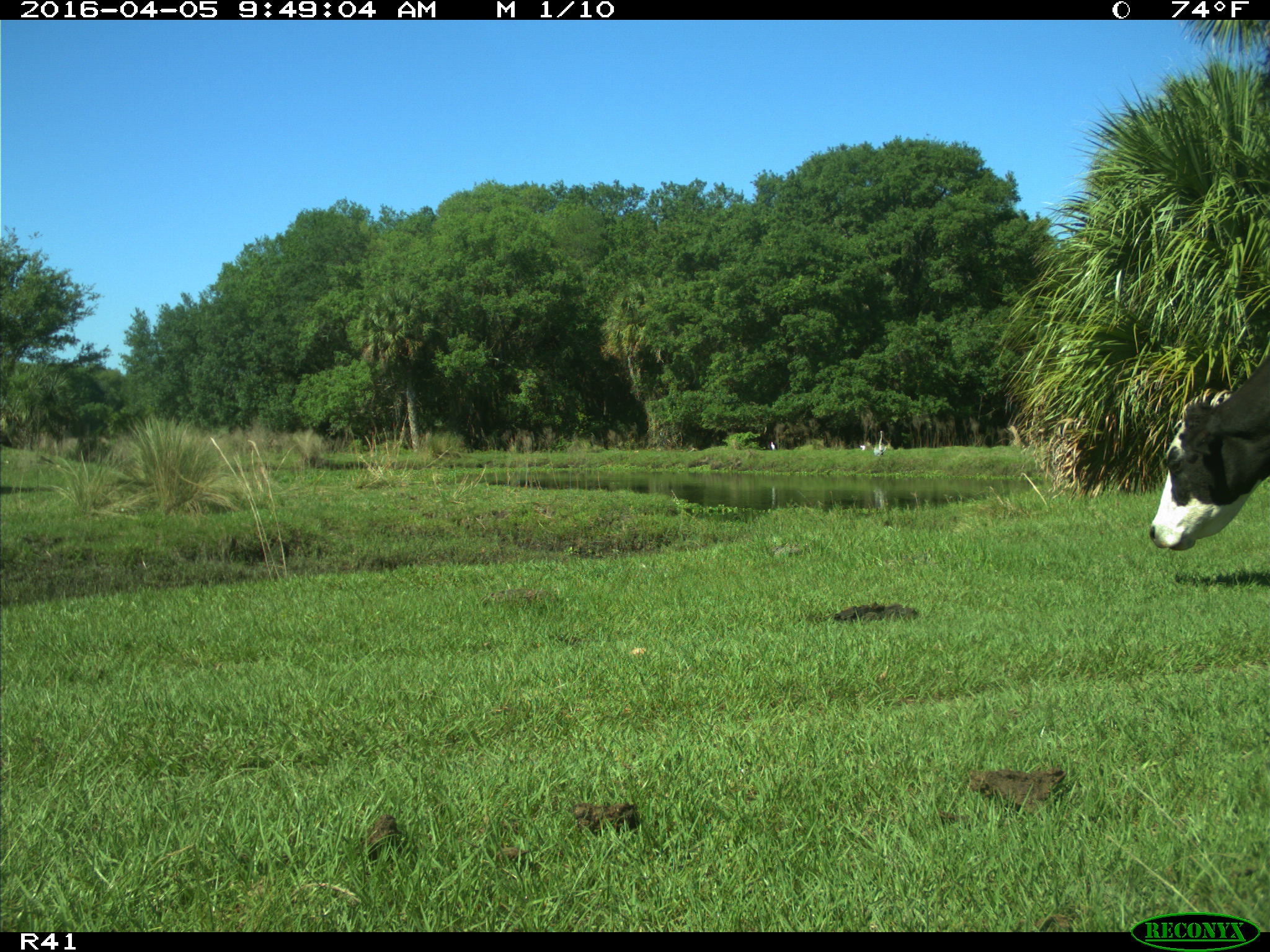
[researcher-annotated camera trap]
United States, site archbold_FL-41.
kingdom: Animalia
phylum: Chordata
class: Mammalia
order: Artiodactyla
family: Bovidae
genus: Bos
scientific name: Bos taurus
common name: domestic cow